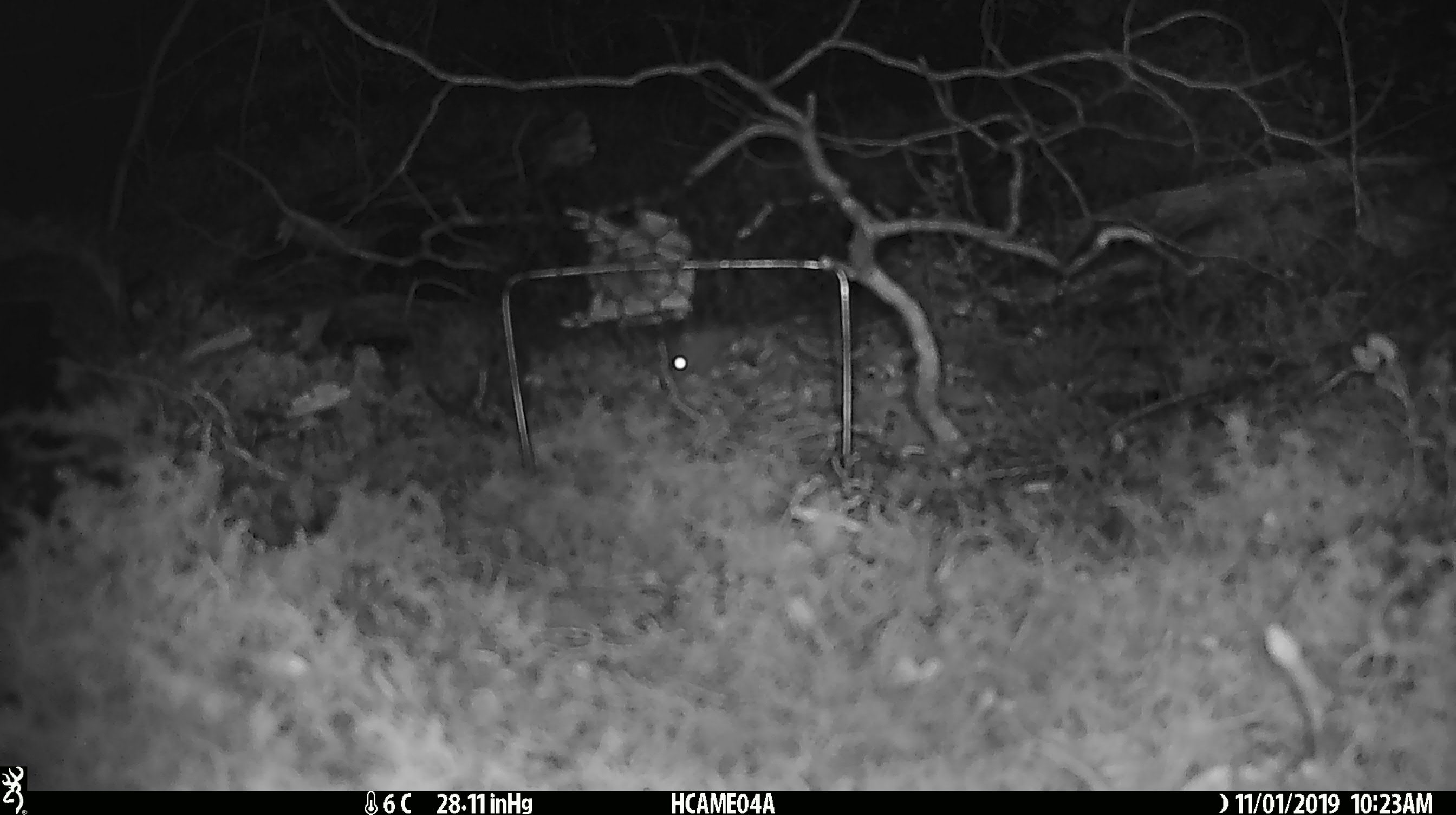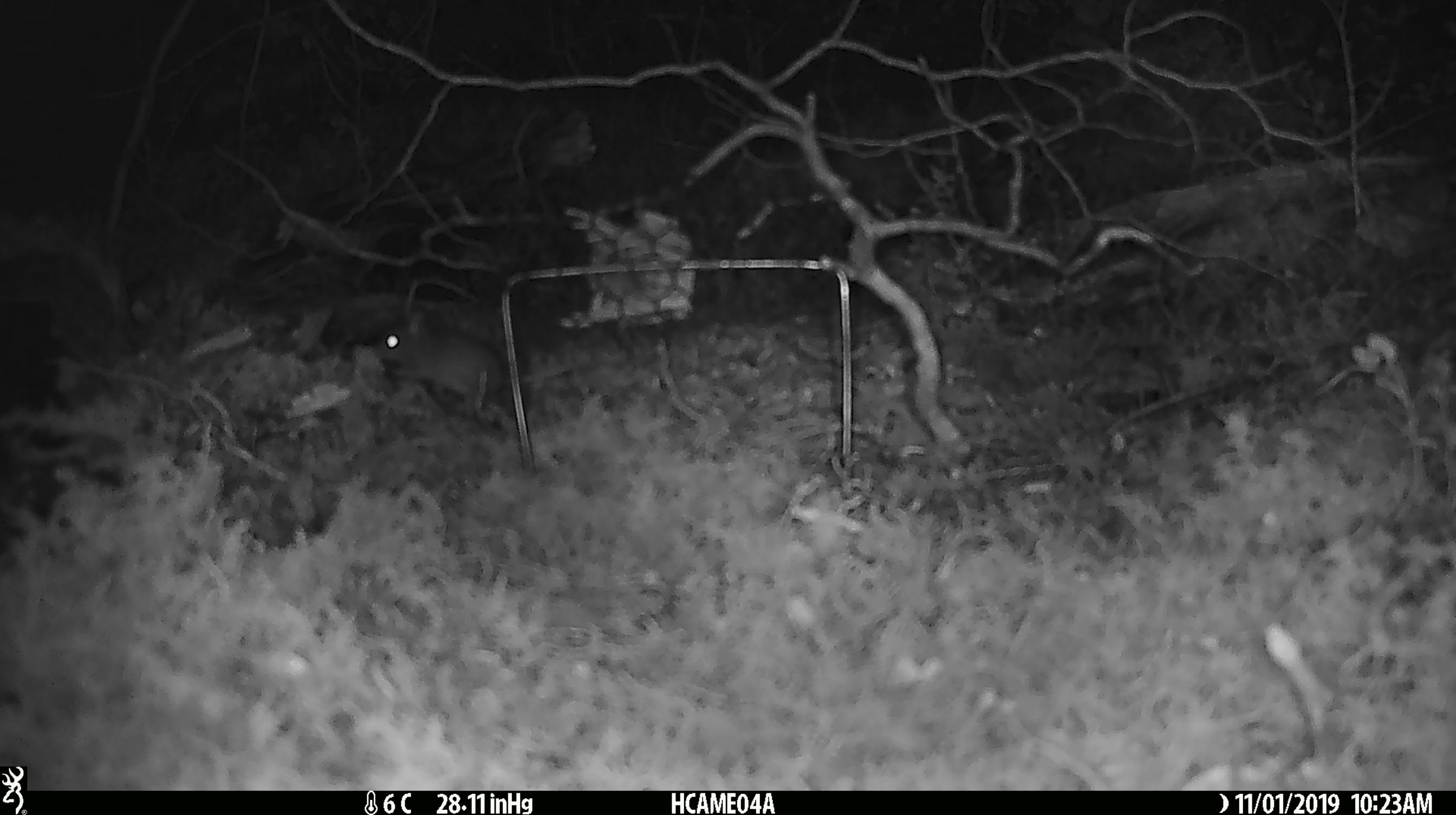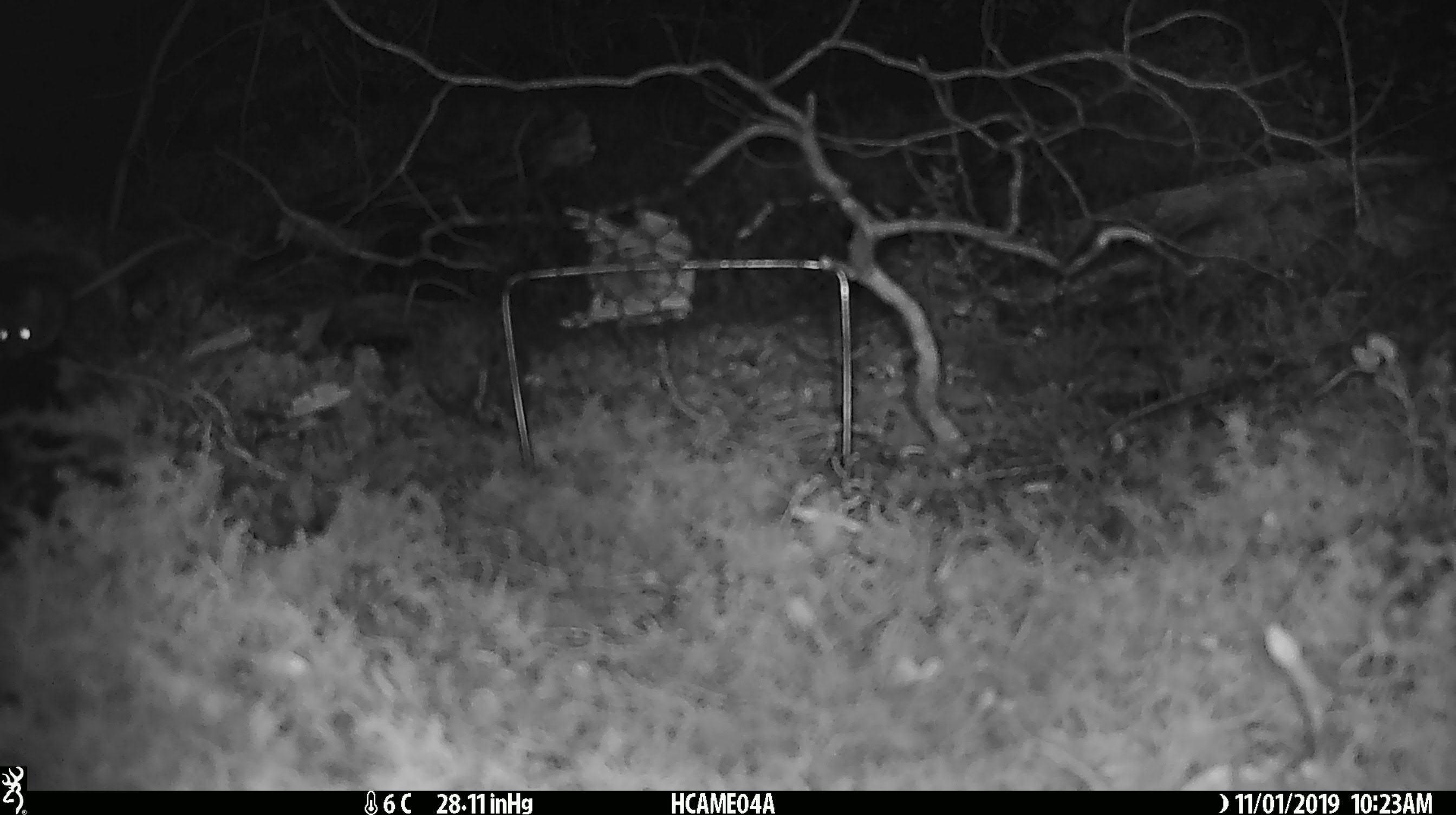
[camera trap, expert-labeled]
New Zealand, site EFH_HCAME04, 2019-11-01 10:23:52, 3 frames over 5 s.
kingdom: Animalia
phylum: Chordata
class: Mammalia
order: Rodentia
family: Muridae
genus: Mus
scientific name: Mus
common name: mouse